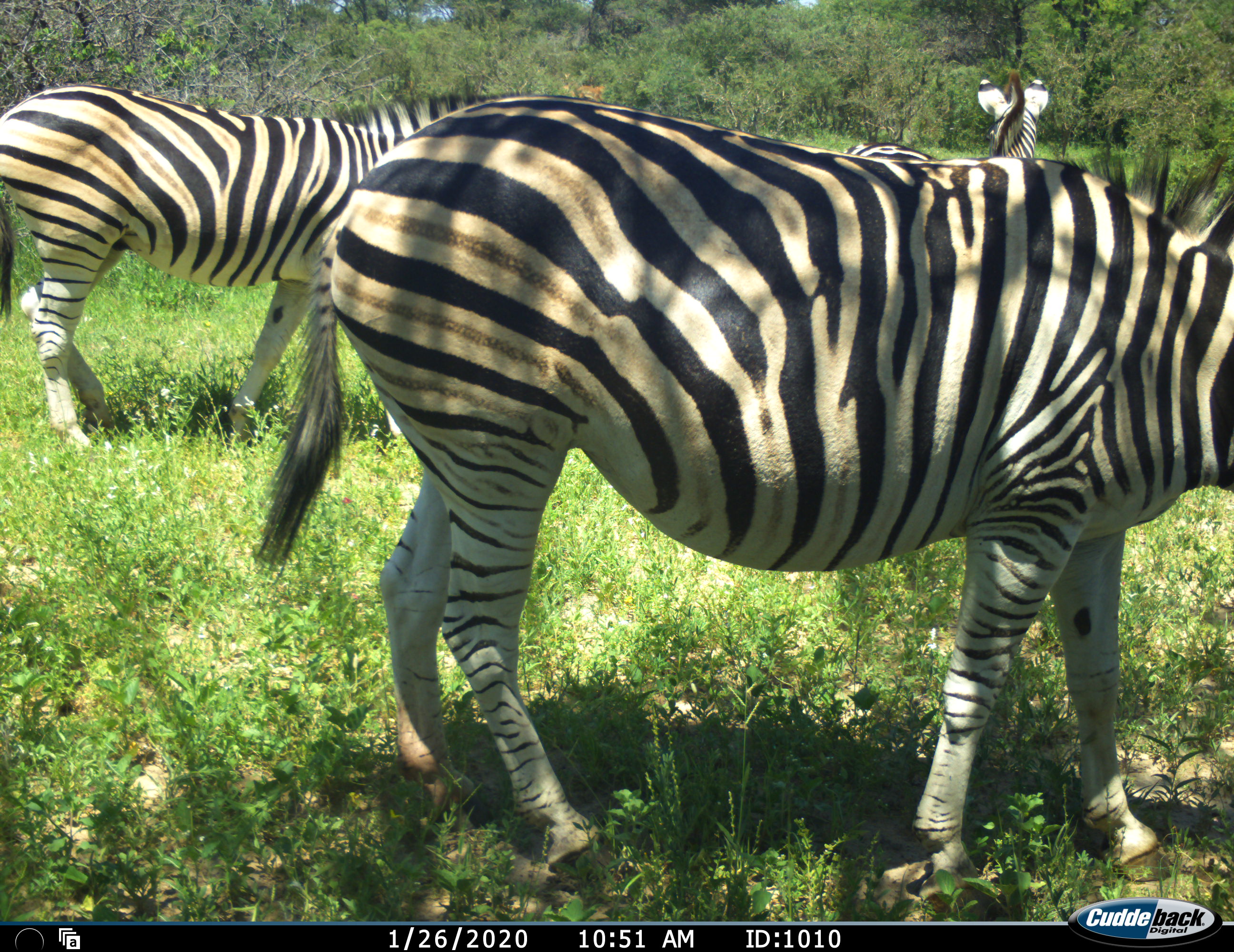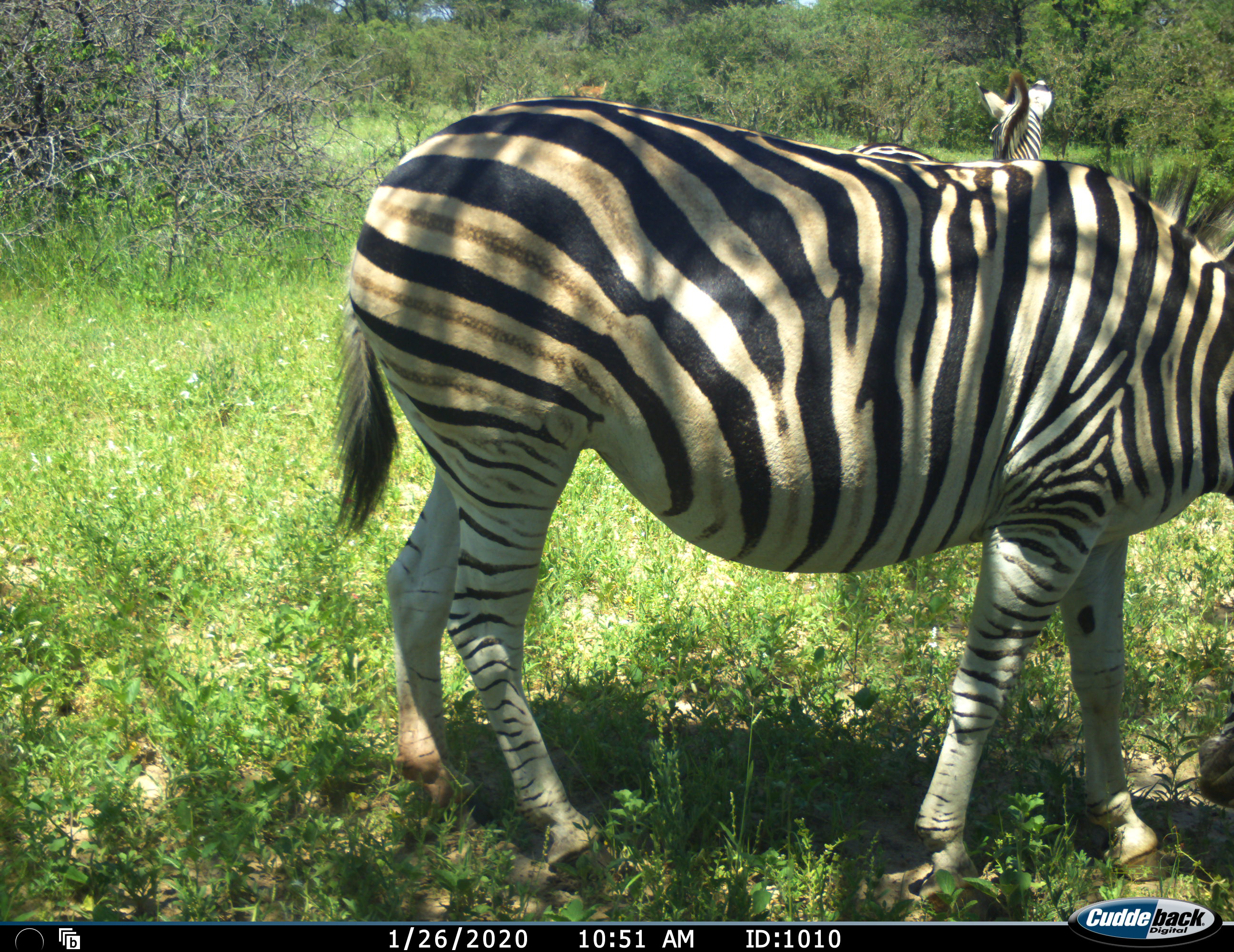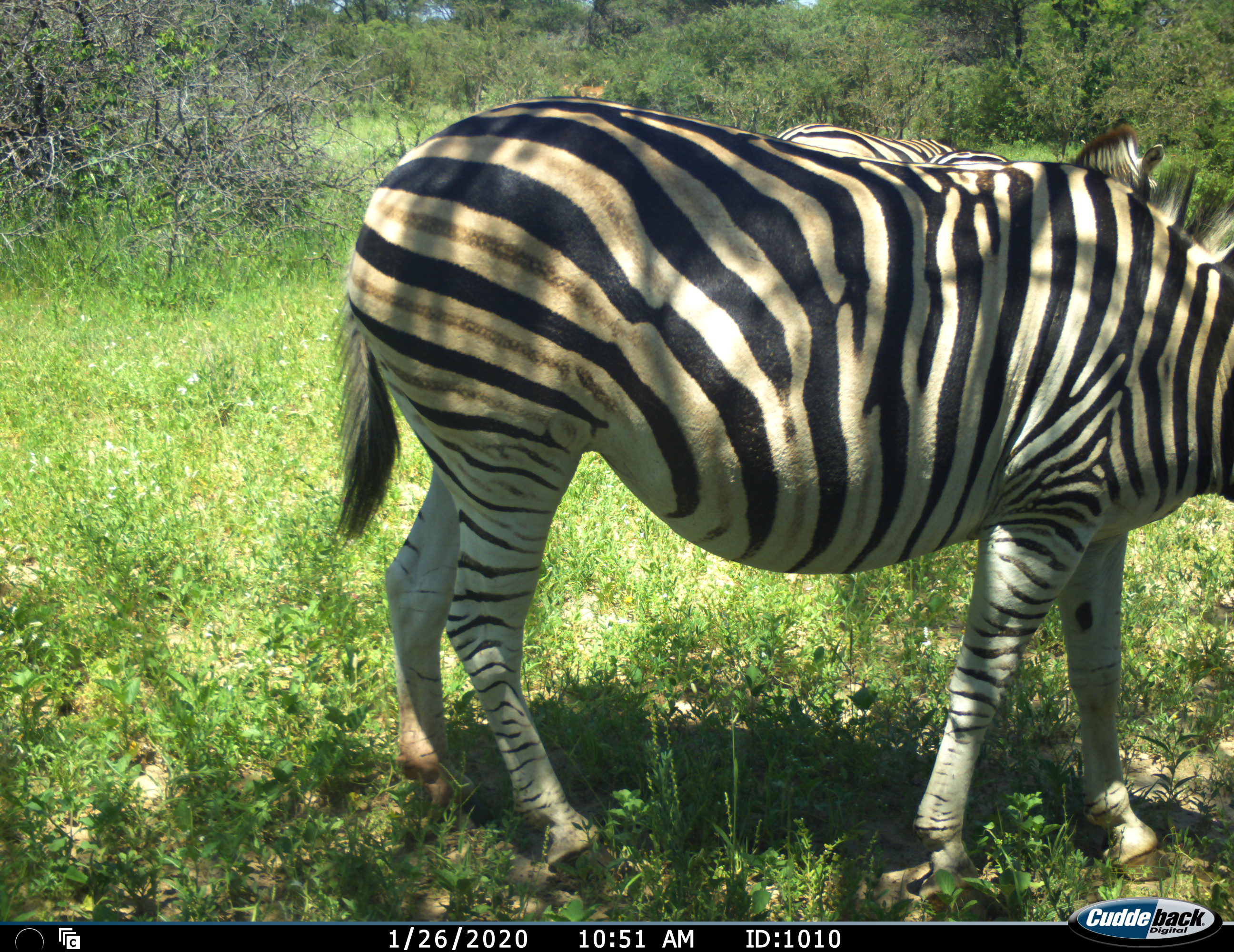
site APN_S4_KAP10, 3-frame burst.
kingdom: Animalia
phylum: Chordata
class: Mammalia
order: Perissodactyla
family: Equidae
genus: Equus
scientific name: Equus quagga burchellii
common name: burchell's zebra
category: zebraburchells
Zebraburchells (burchell's zebra) (Equus quagga burchellii), count 3. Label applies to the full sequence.